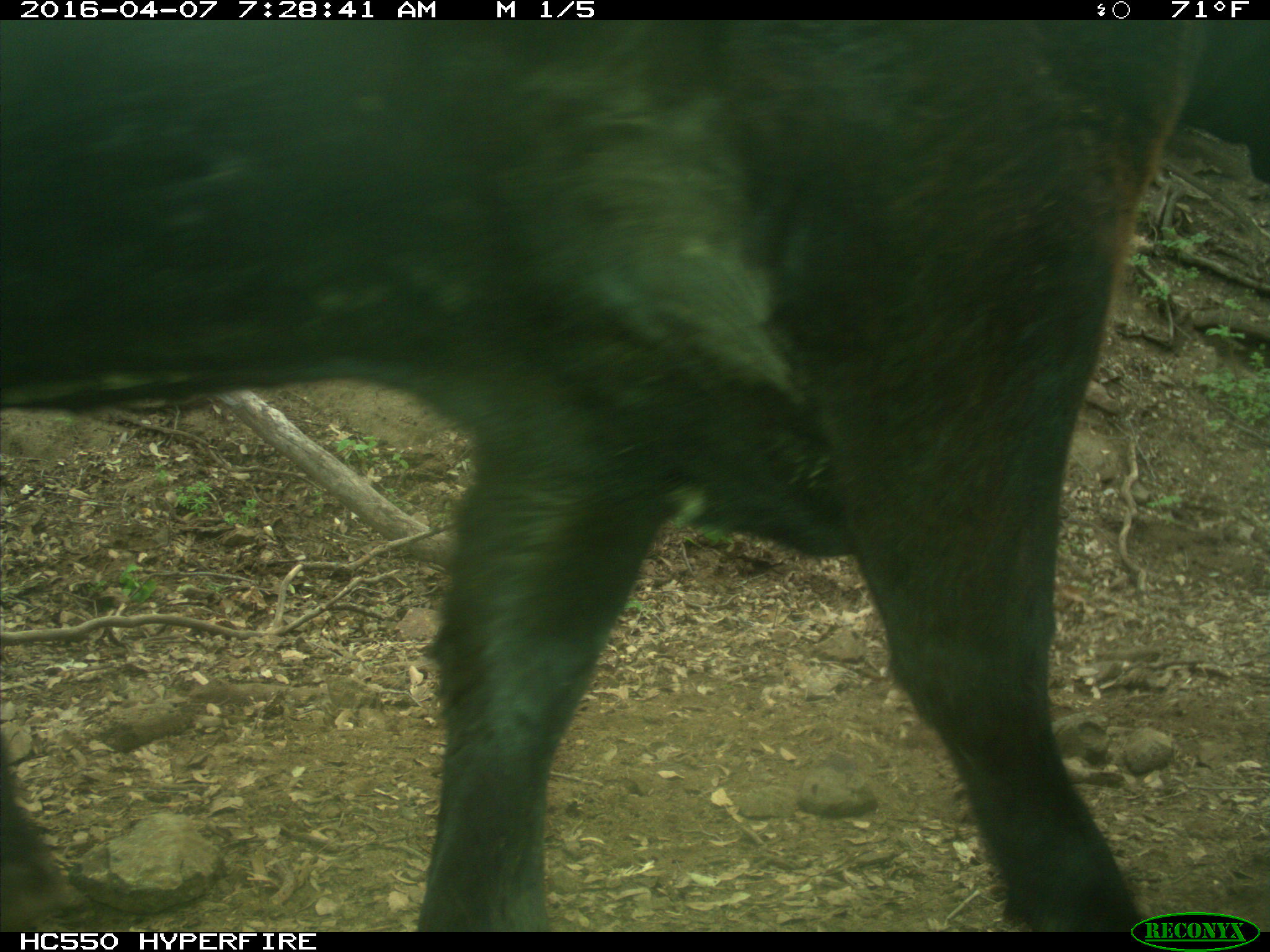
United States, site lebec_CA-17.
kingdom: Animalia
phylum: Chordata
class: Mammalia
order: Artiodactyla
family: Bovidae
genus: Bos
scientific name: Bos taurus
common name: domestic cow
Bos taurus (domestic cow).